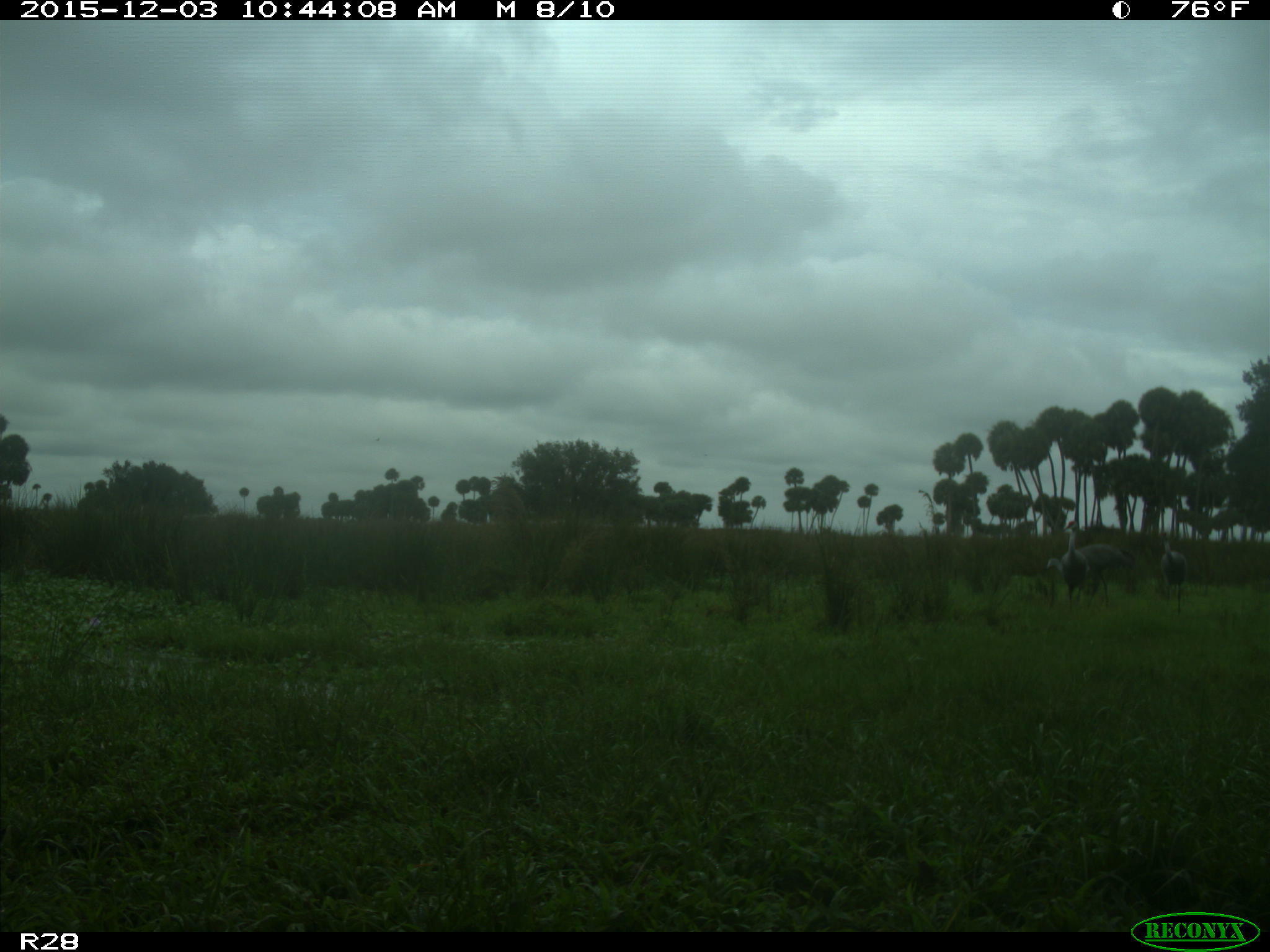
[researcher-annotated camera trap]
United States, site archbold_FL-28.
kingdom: Animalia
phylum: Chordata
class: Aves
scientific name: Aves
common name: birds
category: unidentified bird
Unidentified bird (birds) (Aves).